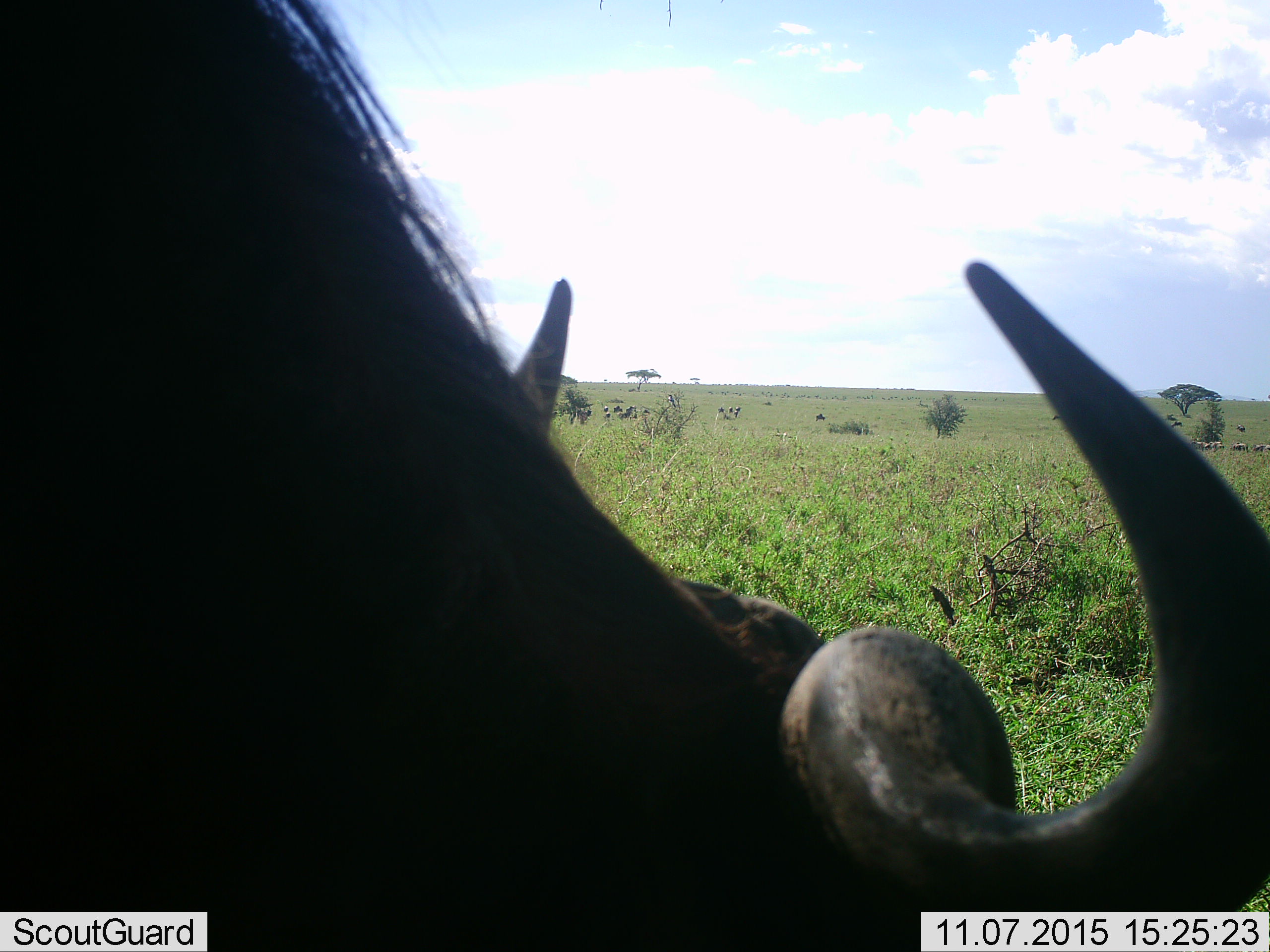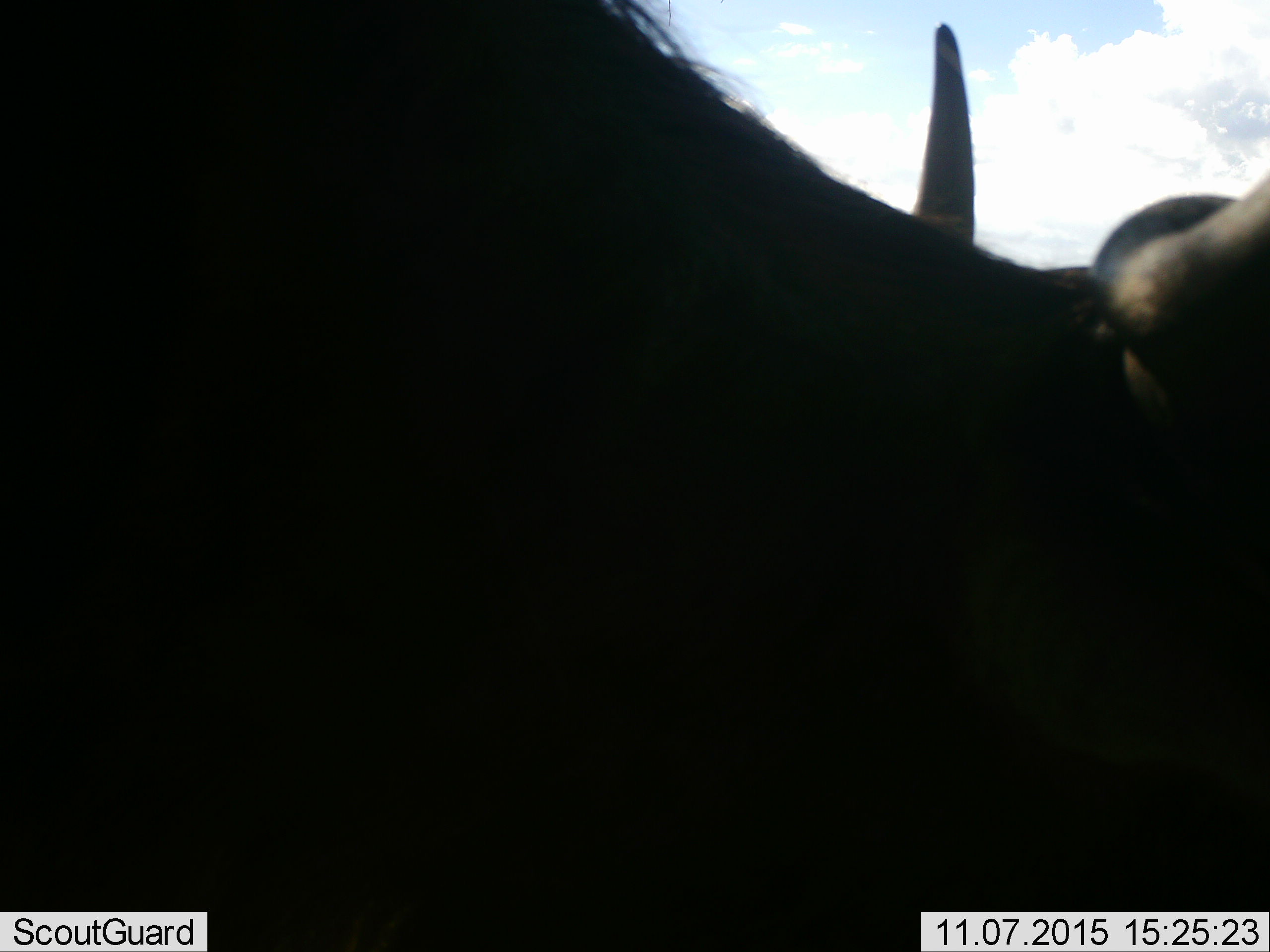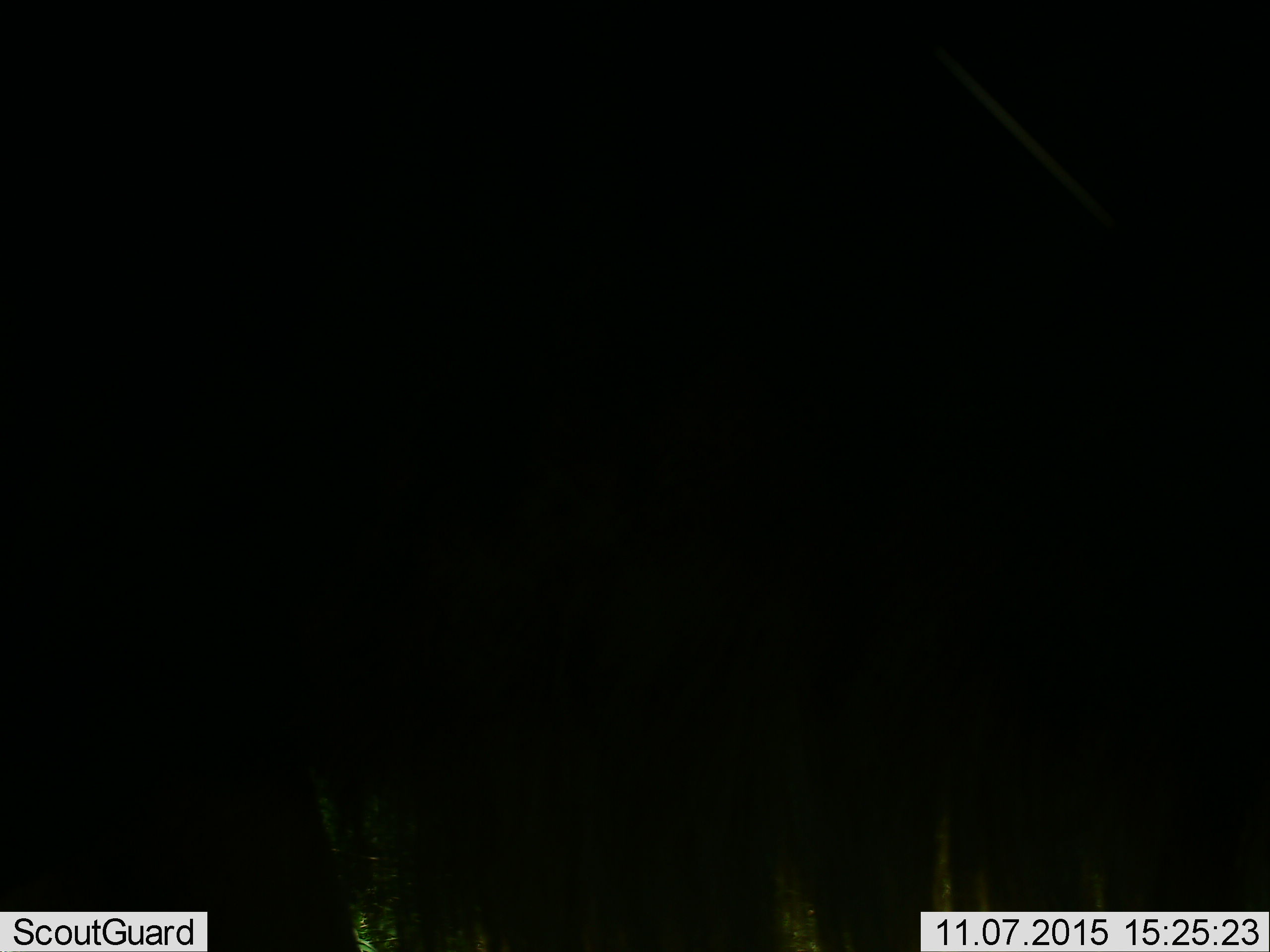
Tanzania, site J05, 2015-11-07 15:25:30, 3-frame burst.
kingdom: Animalia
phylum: Chordata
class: Mammalia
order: Artiodactyla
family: Bovidae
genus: Syncerus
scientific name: Syncerus caffer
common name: cape buffalo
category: buffalo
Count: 11-50.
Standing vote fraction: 17%.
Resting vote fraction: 0%.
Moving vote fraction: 33%.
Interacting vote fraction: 0%.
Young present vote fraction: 0%.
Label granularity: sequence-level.